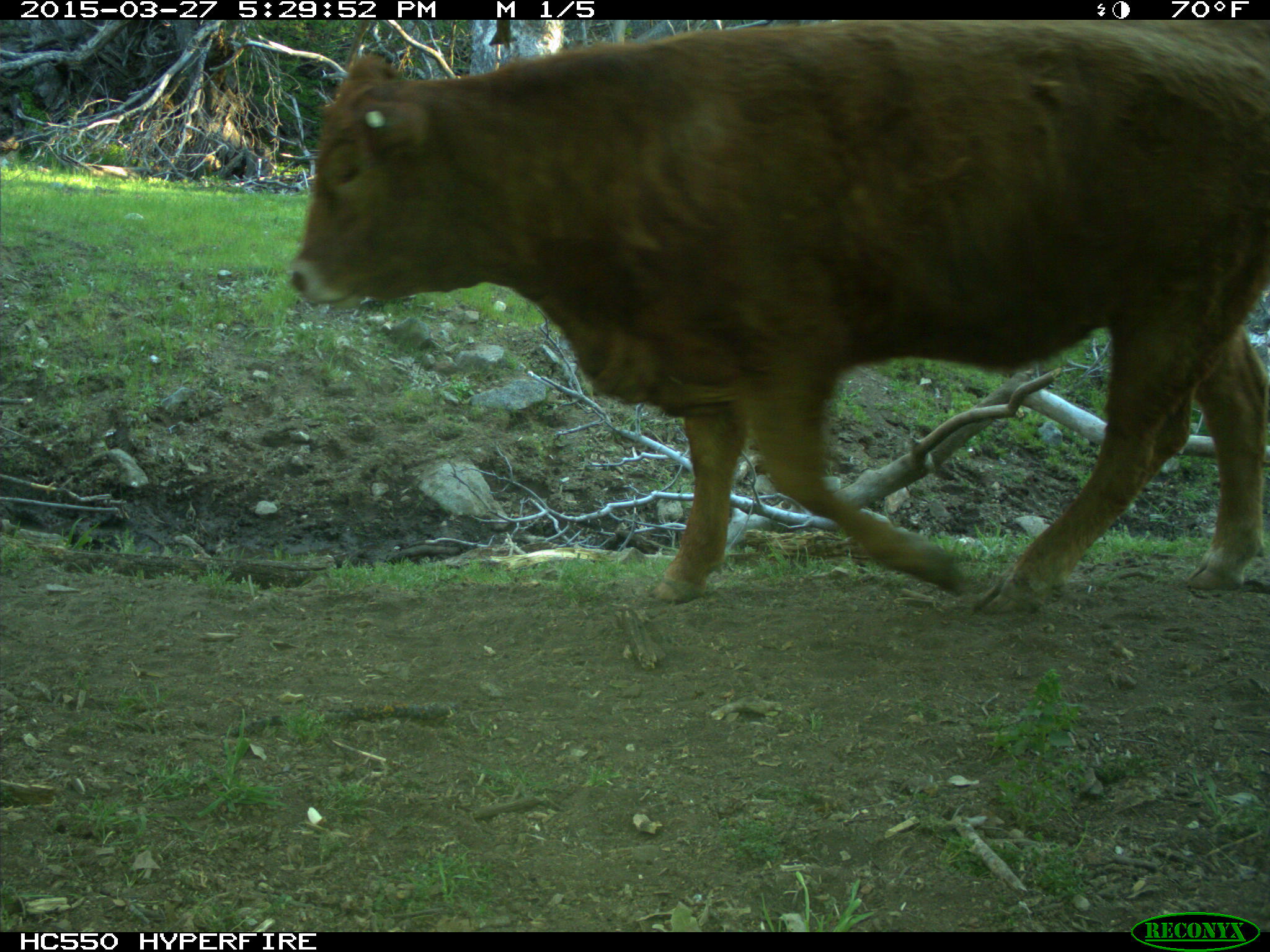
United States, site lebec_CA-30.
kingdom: Animalia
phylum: Chordata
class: Mammalia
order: Artiodactyla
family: Bovidae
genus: Bos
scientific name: Bos taurus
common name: domestic cow